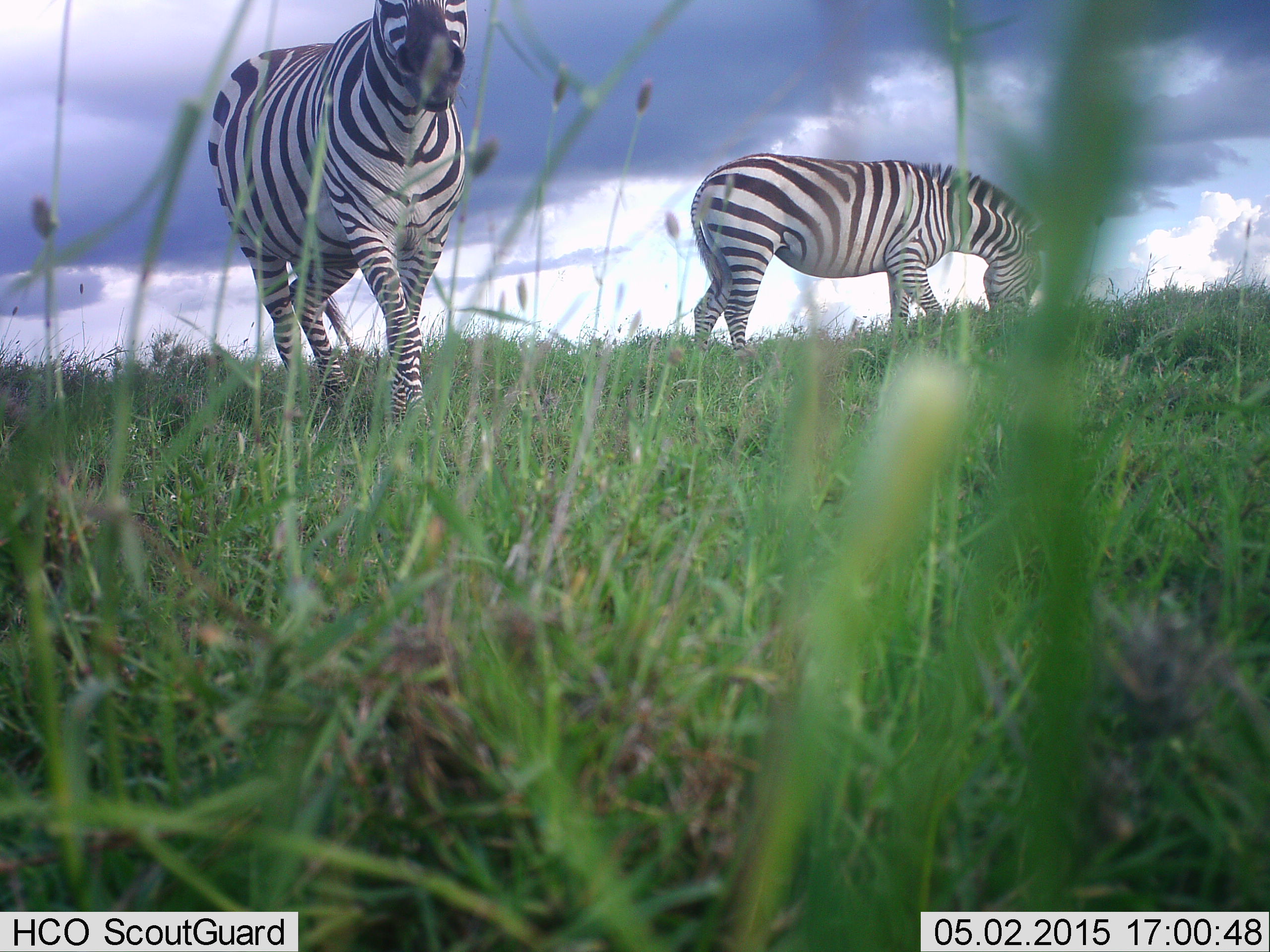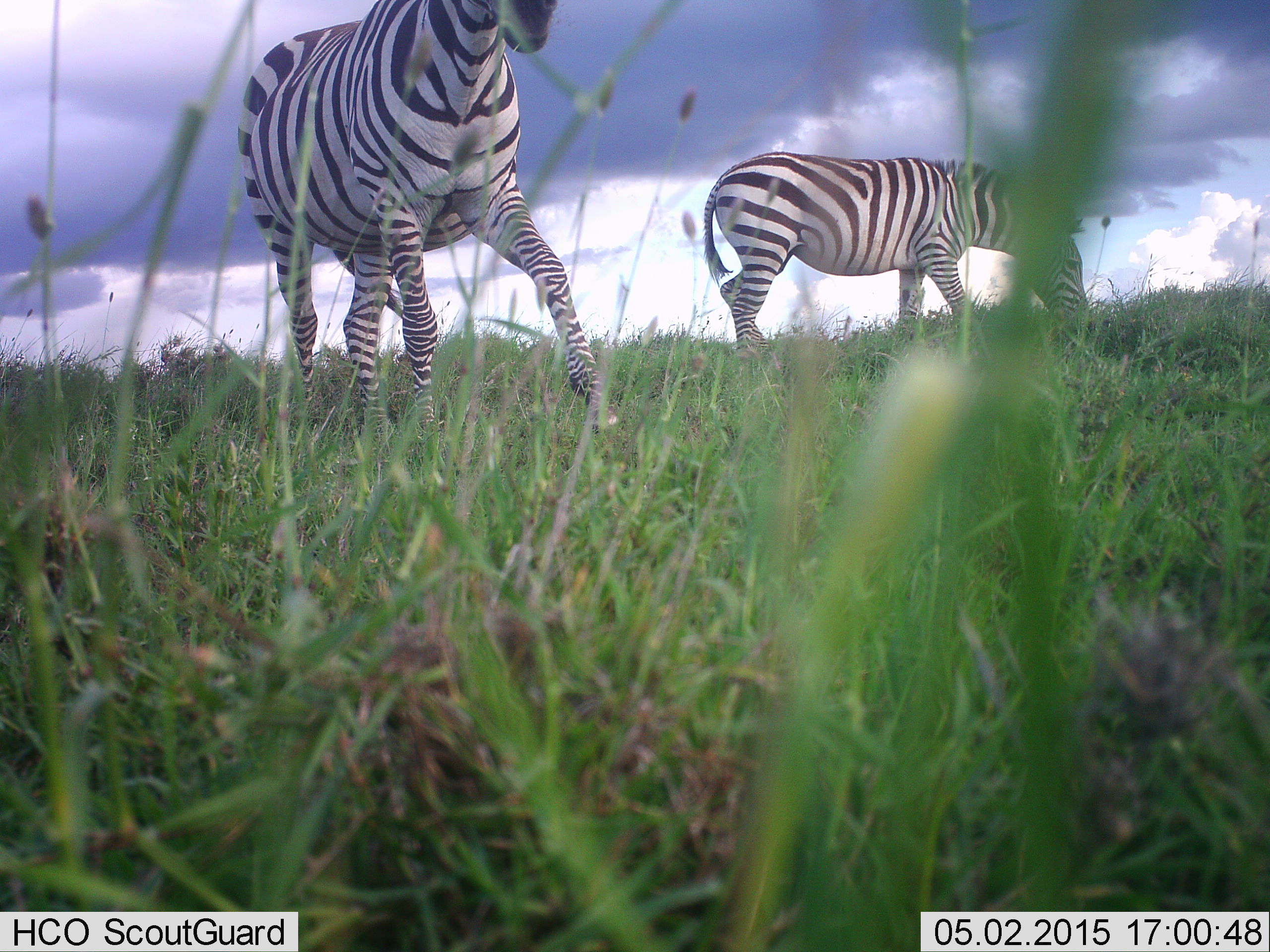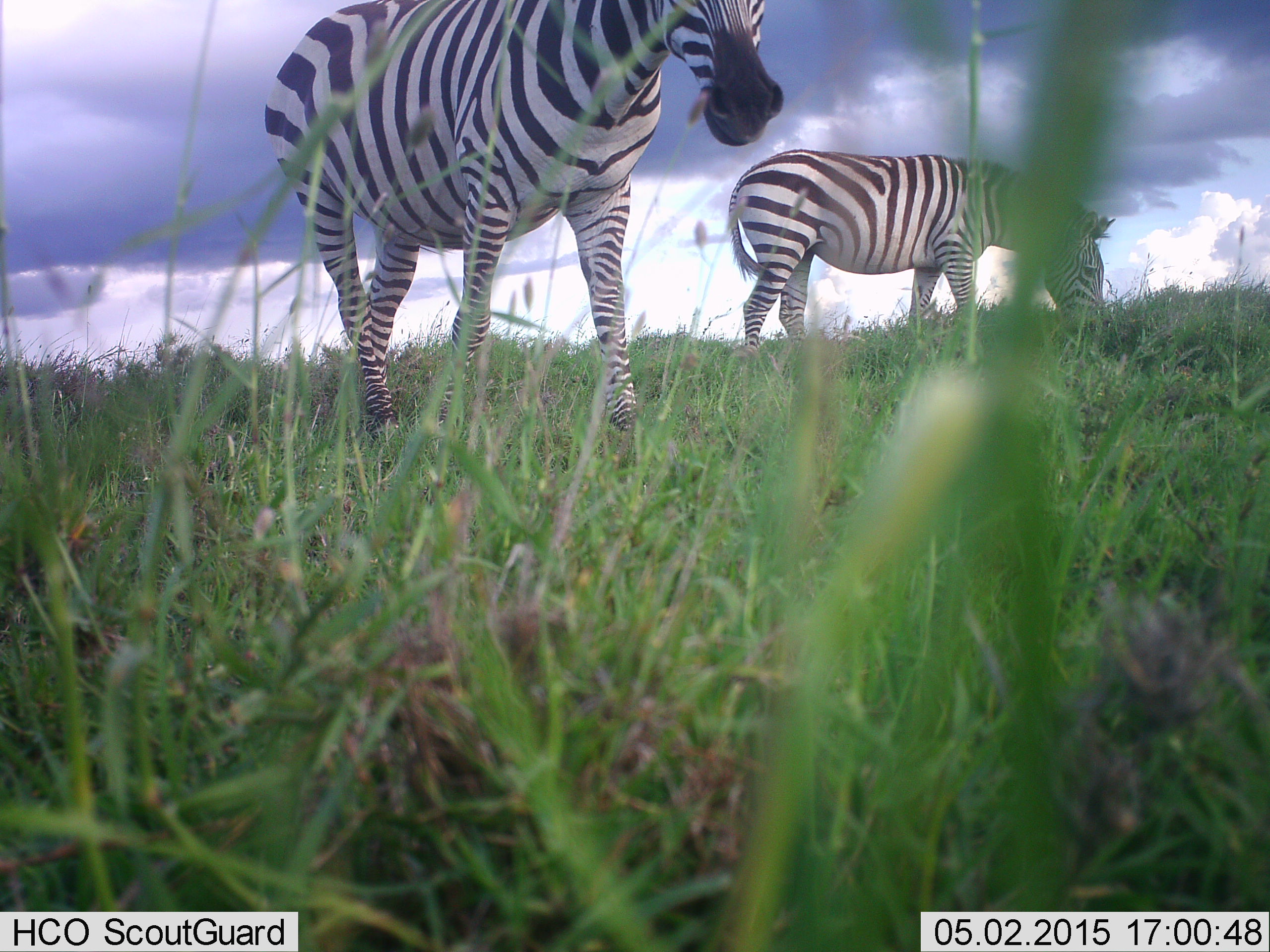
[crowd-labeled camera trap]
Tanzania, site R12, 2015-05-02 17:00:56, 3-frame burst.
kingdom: Animalia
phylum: Chordata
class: Mammalia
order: Perissodactyla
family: Equidae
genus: Equus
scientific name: Equus quagga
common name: plains zebra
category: zebra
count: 2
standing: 20%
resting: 0%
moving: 90%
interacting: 0%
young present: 0%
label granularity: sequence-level